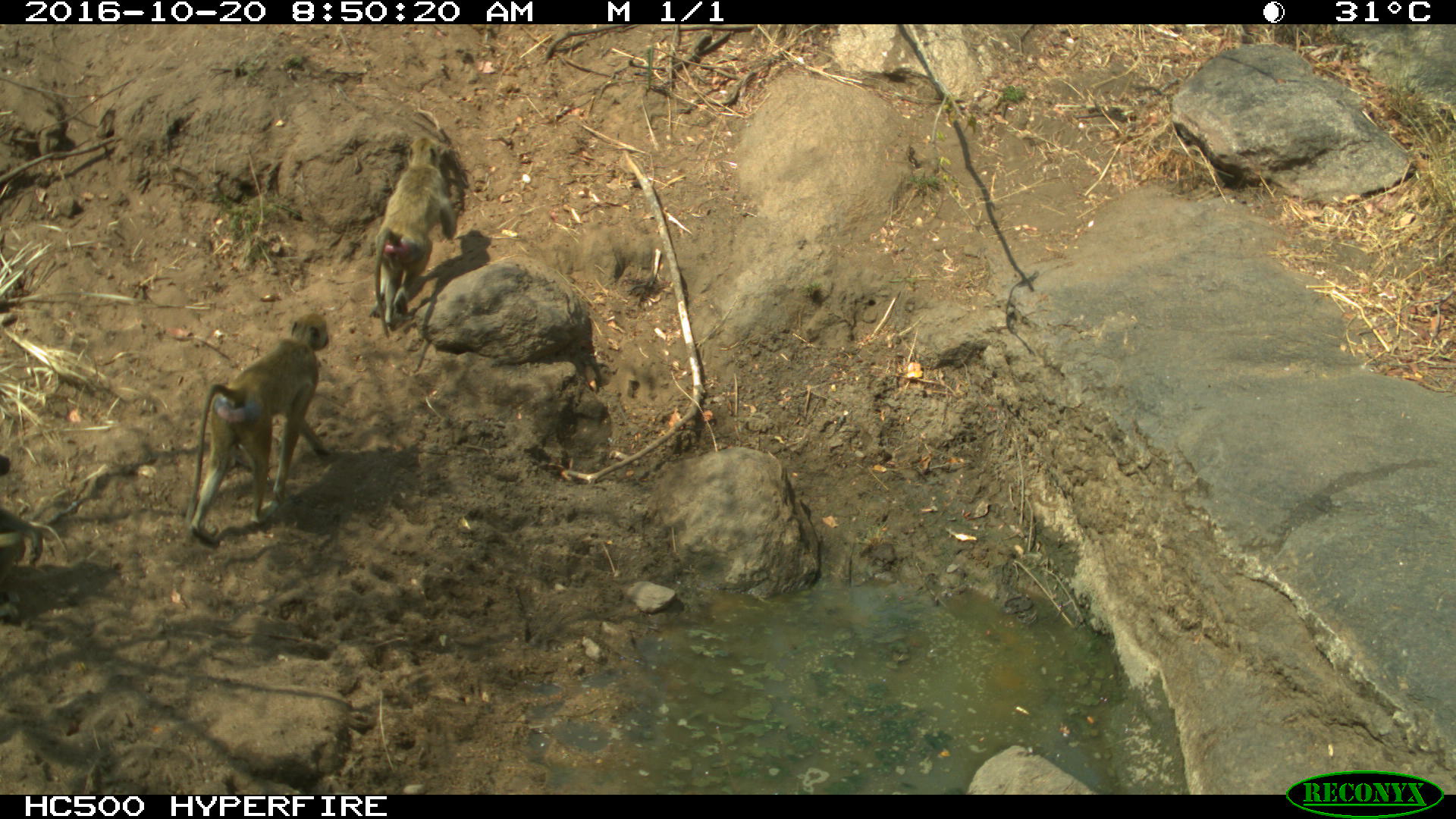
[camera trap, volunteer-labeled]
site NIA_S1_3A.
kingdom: Animalia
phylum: Chordata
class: Mammalia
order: Primates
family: Cercopithecidae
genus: Papio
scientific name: Papio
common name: baboon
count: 2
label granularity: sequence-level